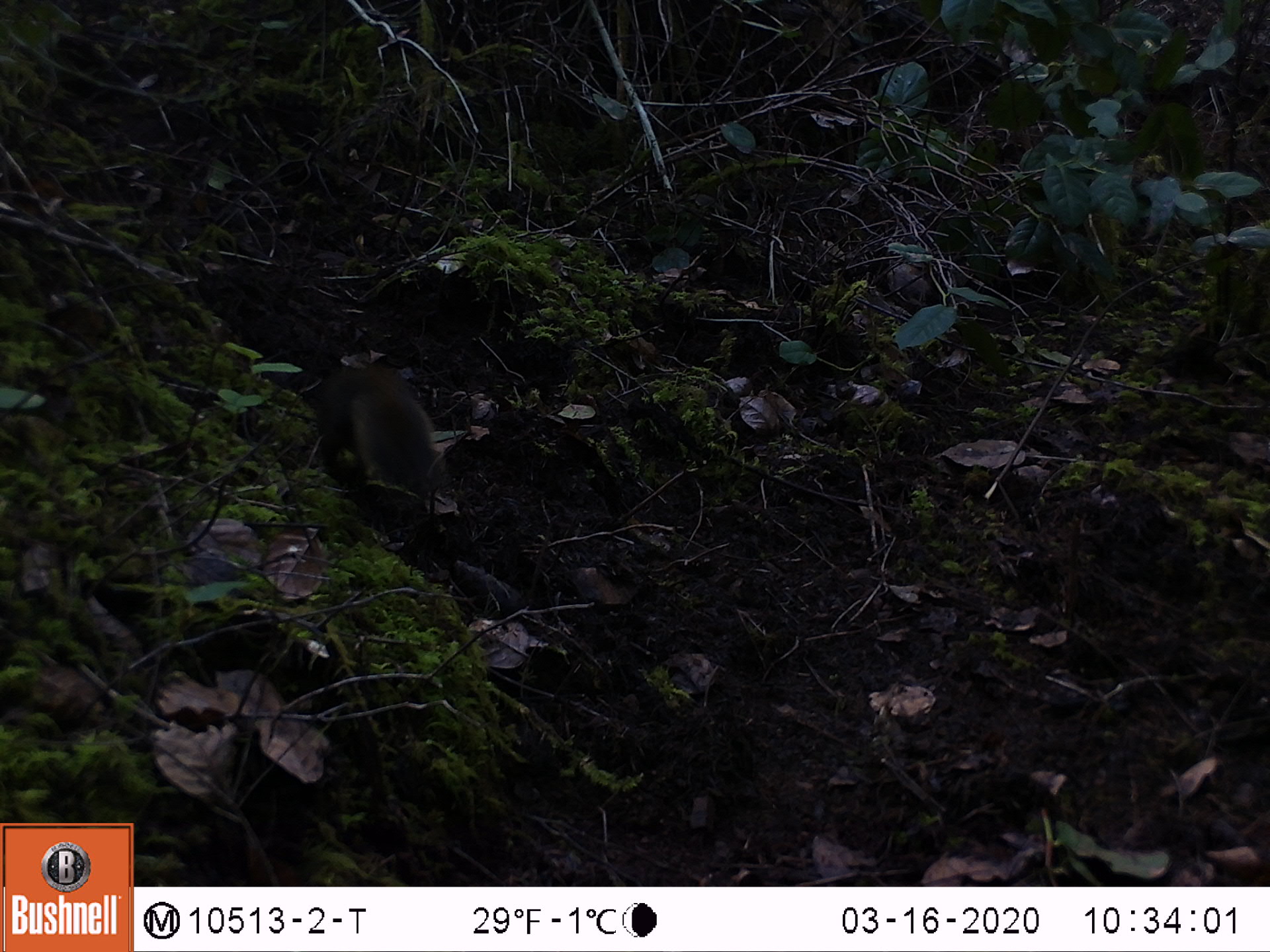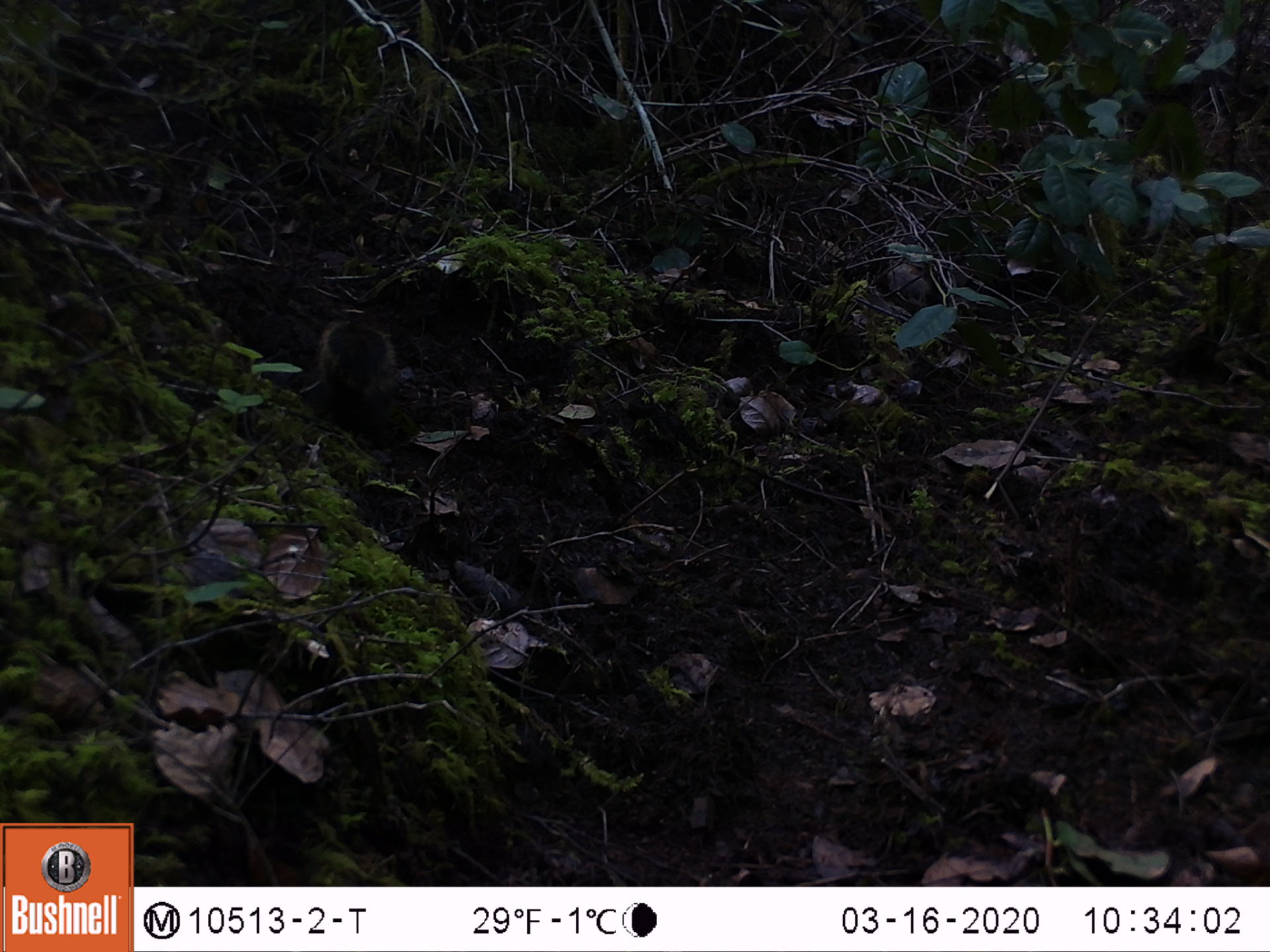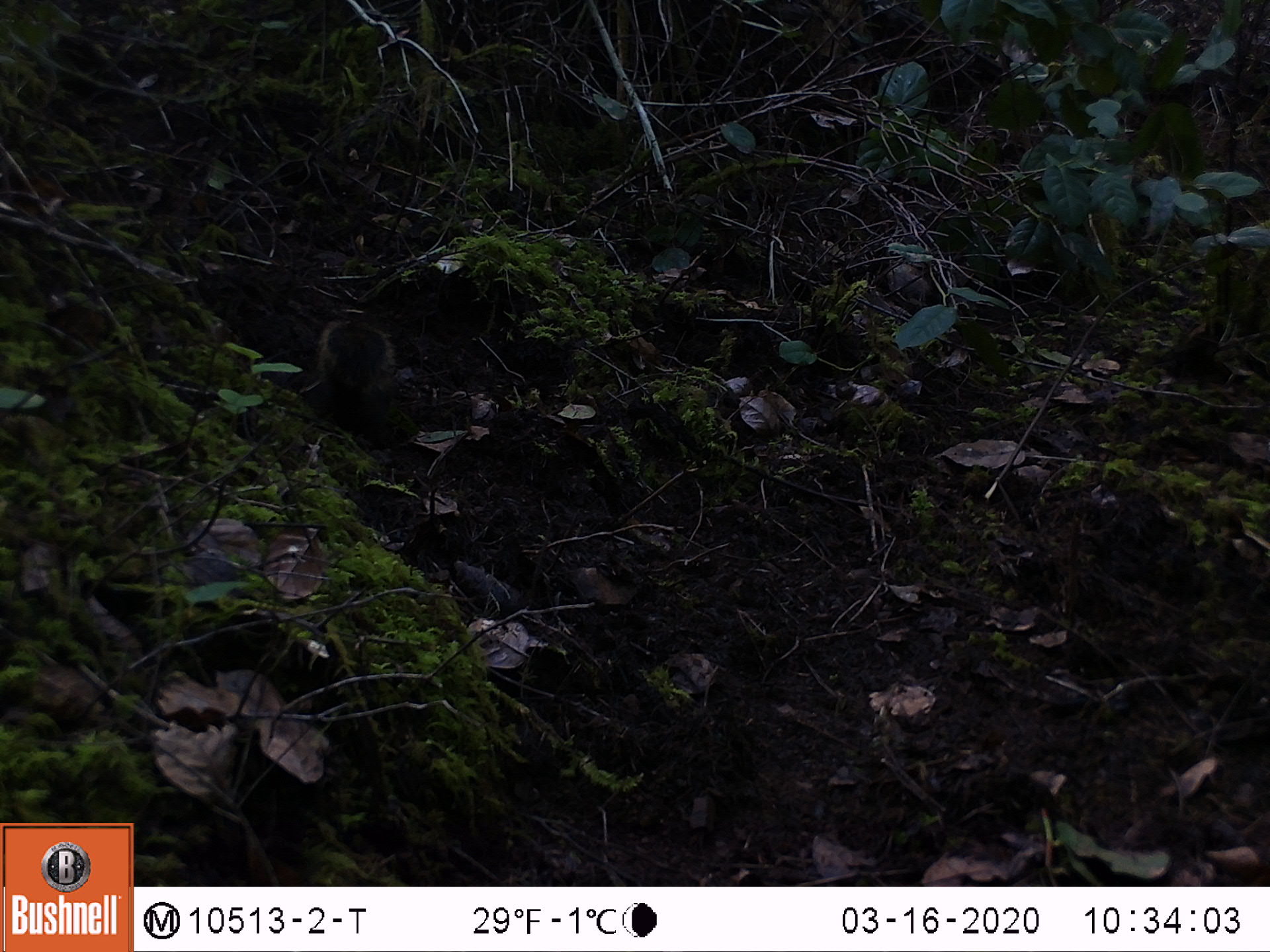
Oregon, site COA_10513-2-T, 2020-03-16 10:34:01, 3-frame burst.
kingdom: Animalia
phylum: Chordata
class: Mammalia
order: Rodentia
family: Sciuridae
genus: Tamiasciurus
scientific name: Tamiasciurus douglasii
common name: douglas squirrel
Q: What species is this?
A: Douglas squirrel (Tamiasciurus douglasii).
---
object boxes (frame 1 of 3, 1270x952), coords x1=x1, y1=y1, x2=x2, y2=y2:
douglas squirrel: x1=308, y1=357, x2=457, y2=521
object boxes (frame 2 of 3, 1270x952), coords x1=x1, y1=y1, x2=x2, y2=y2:
douglas squirrel: x1=296, y1=302, x2=413, y2=432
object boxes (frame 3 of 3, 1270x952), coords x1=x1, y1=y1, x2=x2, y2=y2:
douglas squirrel: x1=285, y1=288, x2=413, y2=421